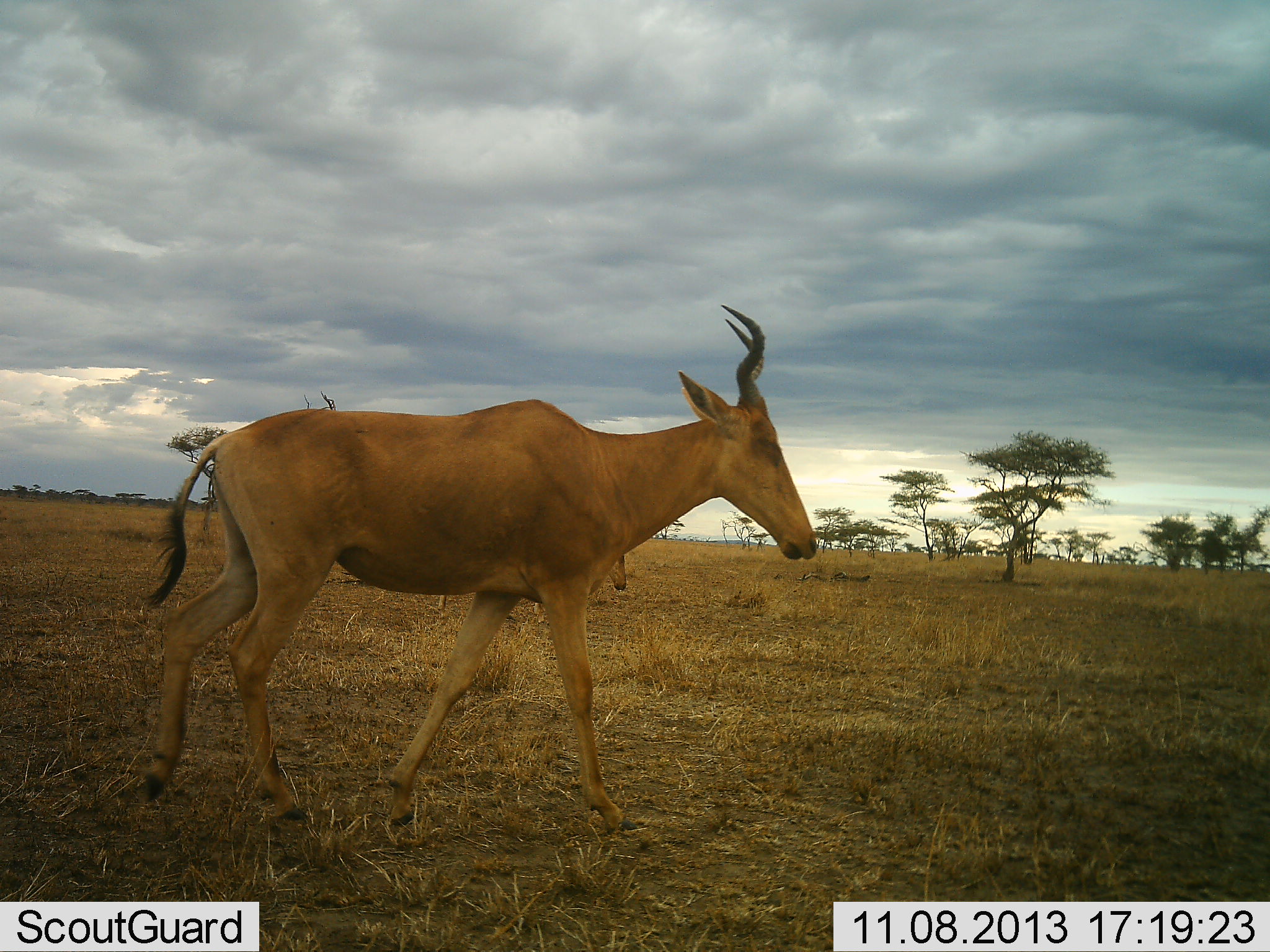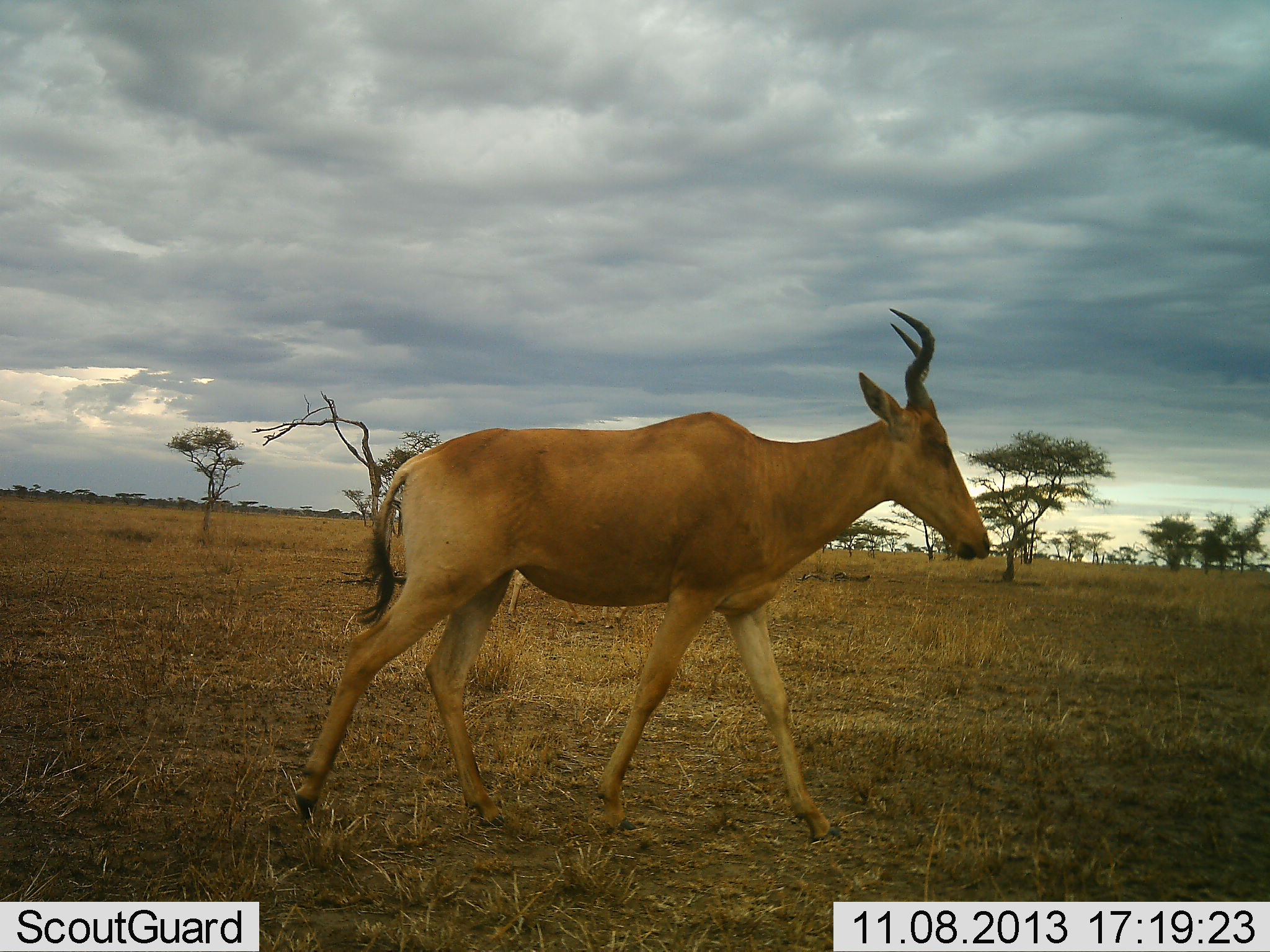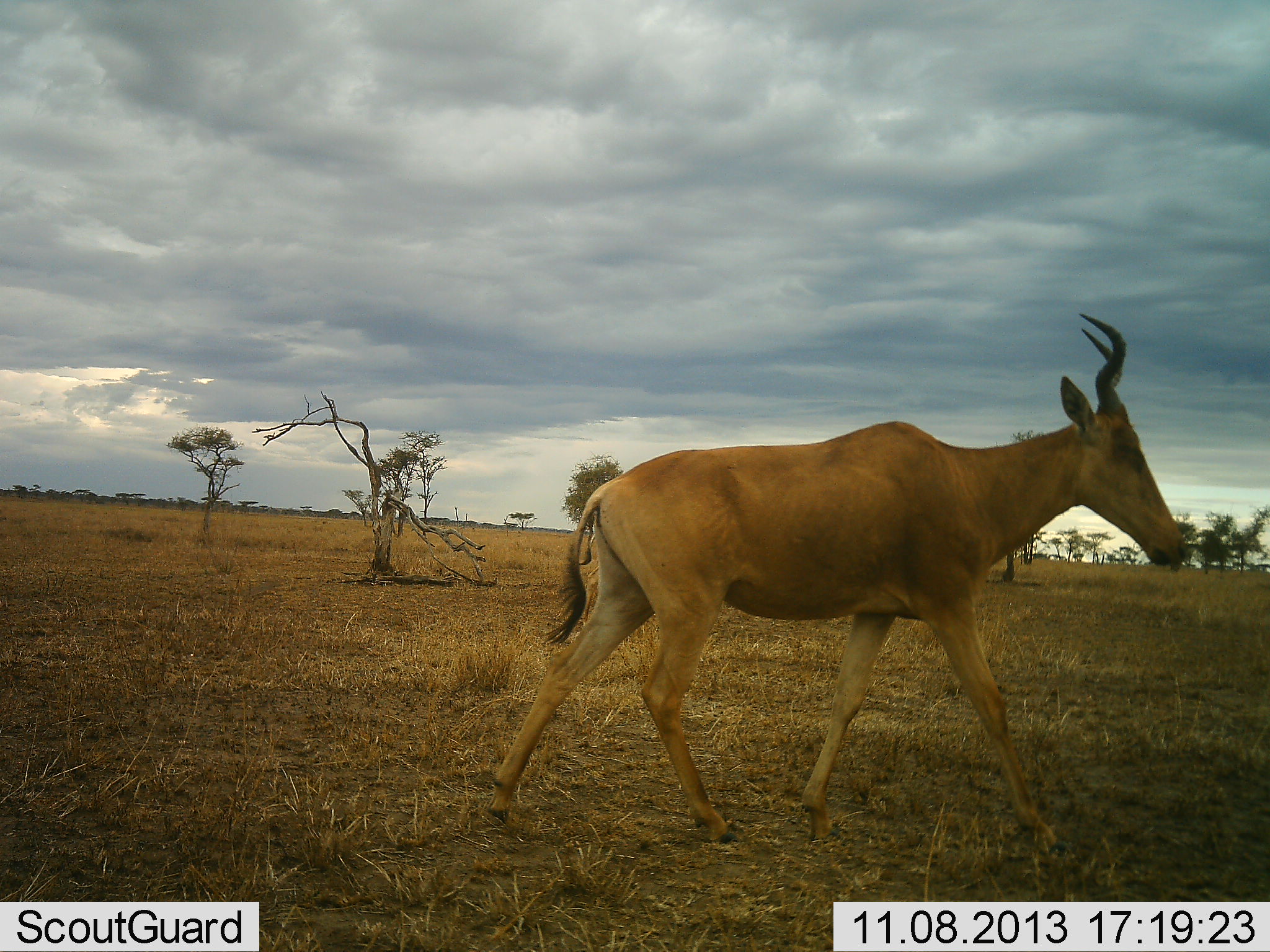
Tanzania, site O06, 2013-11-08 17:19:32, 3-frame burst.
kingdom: Animalia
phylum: Chordata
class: Mammalia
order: Artiodactyla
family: Bovidae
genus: Alcelaphus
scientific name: Alcelaphus buselaphus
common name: hartebeest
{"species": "hartebeest (Alcelaphus buselaphus)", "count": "1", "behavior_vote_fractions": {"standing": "40%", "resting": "0%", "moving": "100%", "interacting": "0%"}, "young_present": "0%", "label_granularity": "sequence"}